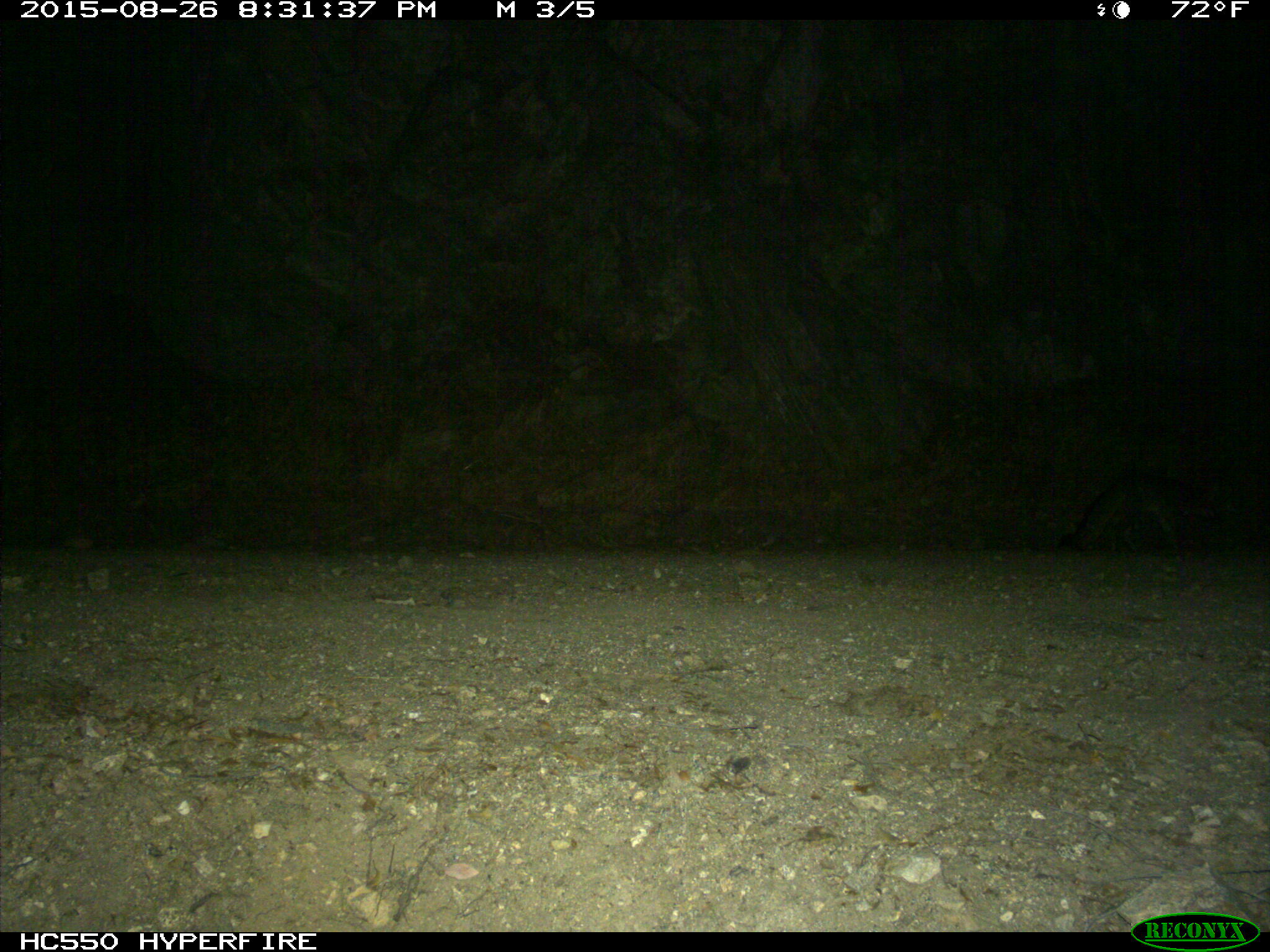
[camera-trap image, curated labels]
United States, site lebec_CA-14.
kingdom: Animalia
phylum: Chordata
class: Mammalia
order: Carnivora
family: Canidae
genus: Urocyon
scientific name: Urocyon cinereoargenteus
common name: gray fox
Urocyon cinereoargenteus (gray fox).